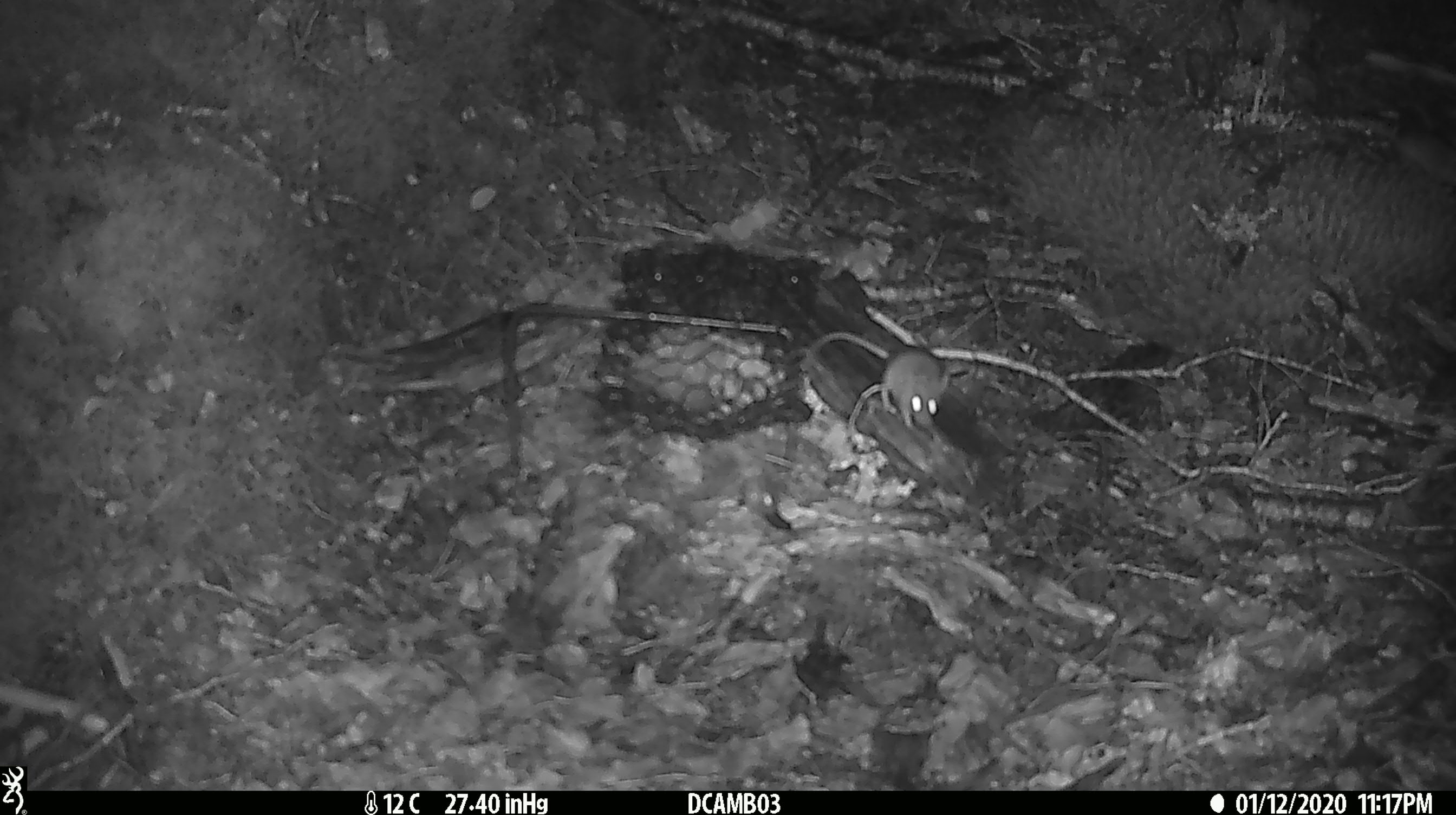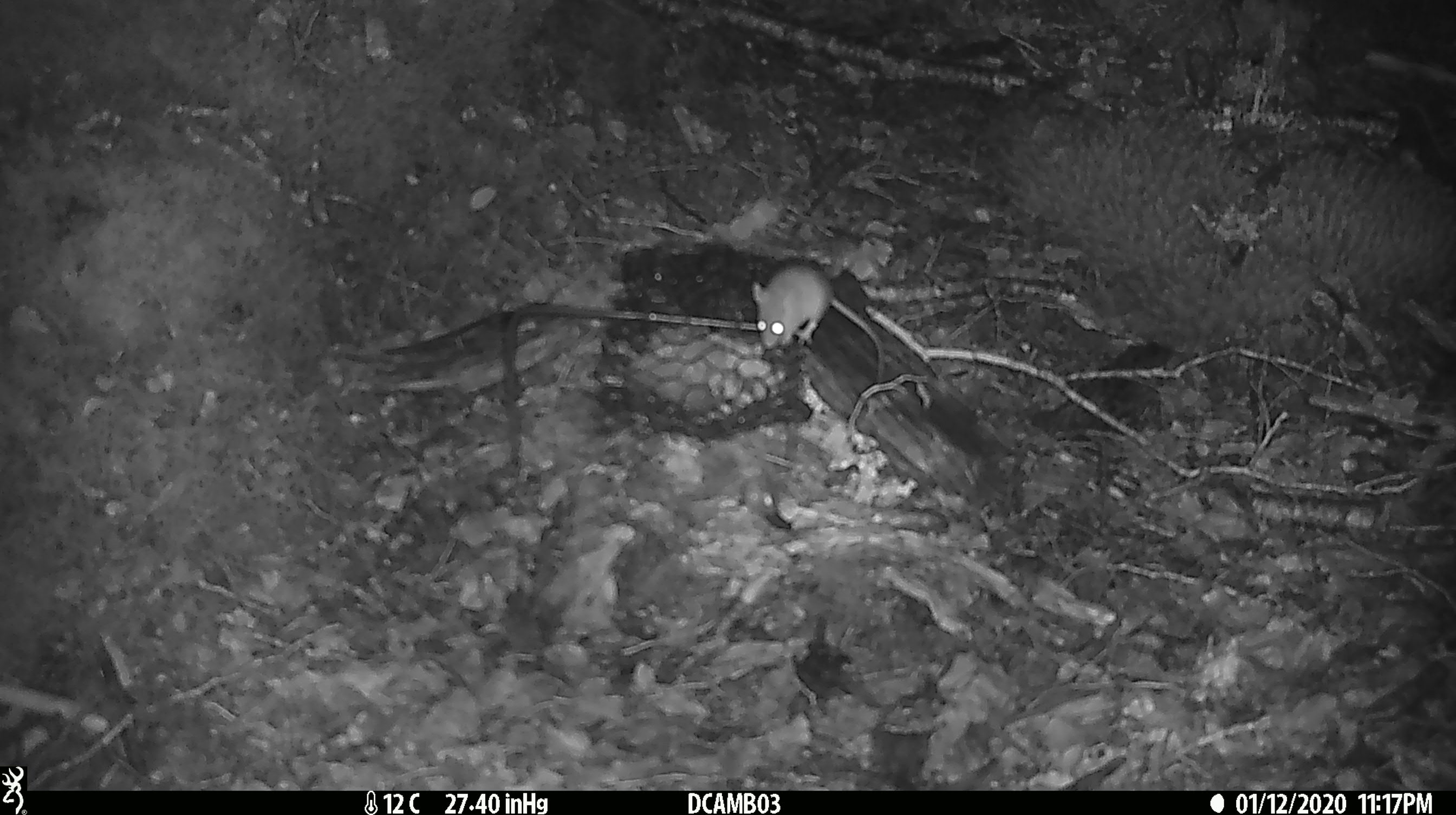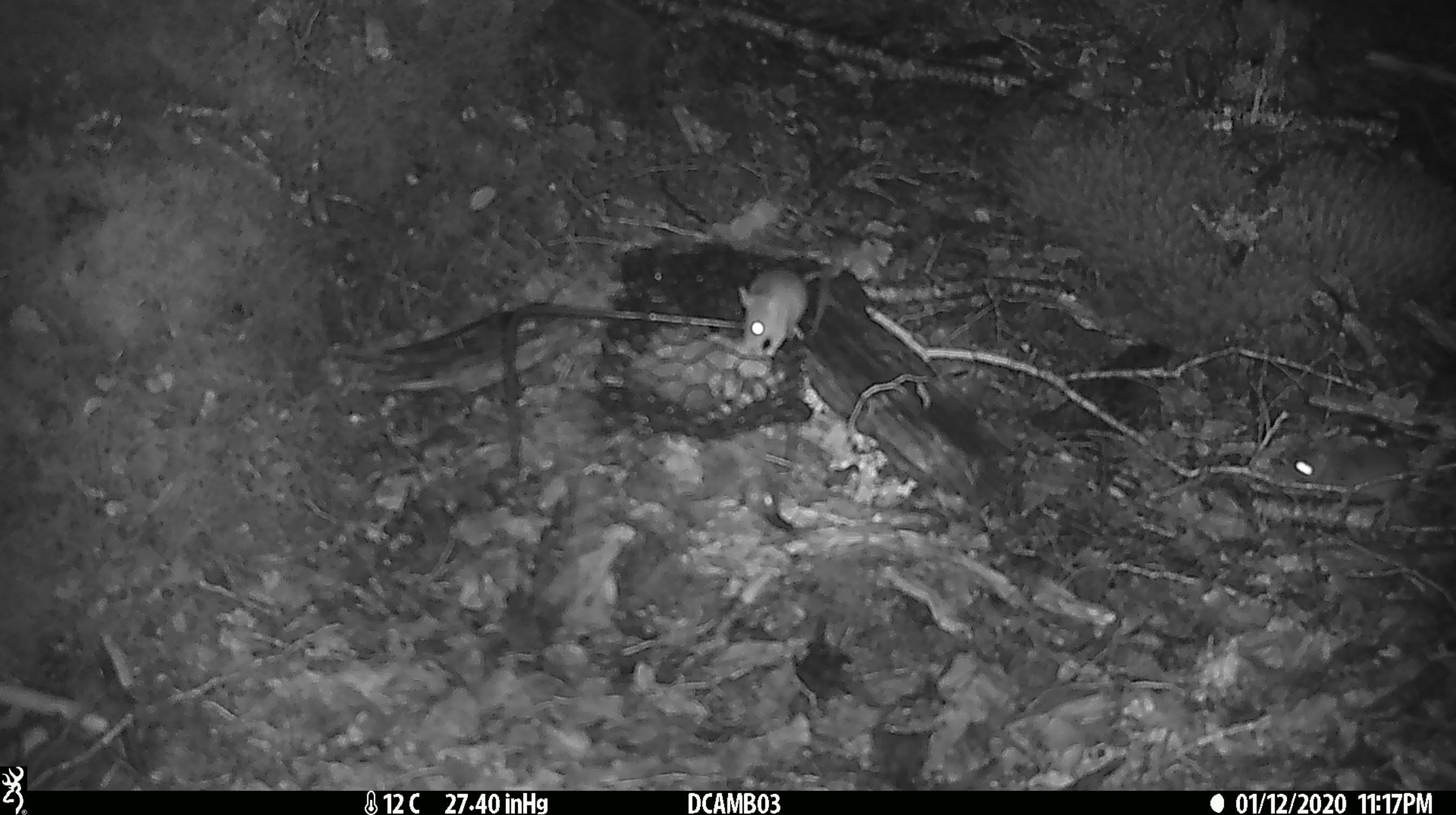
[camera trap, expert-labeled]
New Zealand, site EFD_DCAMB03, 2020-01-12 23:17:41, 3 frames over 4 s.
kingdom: Animalia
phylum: Chordata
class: Mammalia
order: Rodentia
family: Muridae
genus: Mus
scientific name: Mus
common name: mouse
Mouse (Mus).